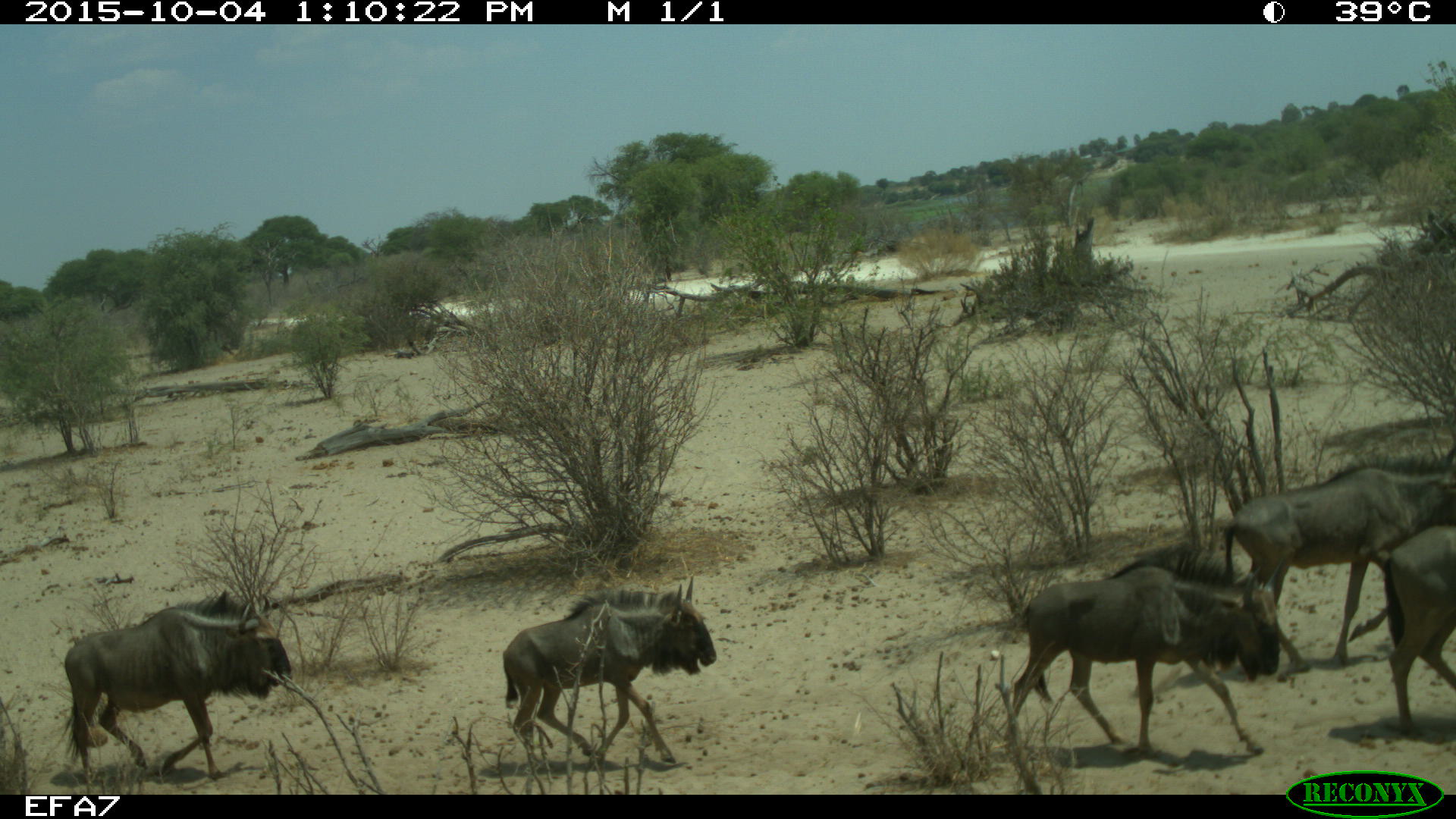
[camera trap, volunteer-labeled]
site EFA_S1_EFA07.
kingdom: Animalia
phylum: Chordata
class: Mammalia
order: Artiodactyla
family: Bovidae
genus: Connochaetes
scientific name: Connochaetes taurinus taurinus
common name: blue wildebeest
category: wildebeestblue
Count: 5.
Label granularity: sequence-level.